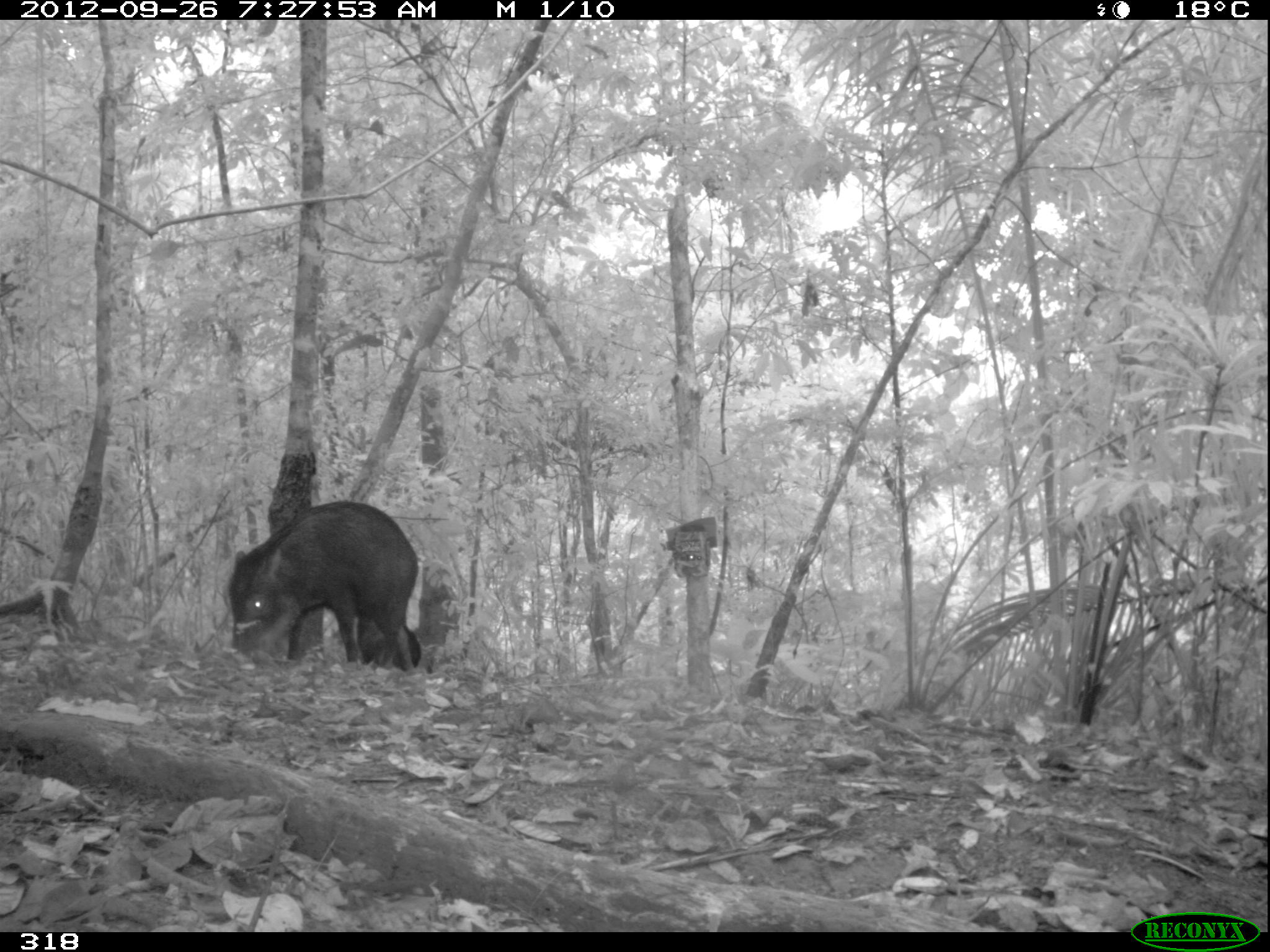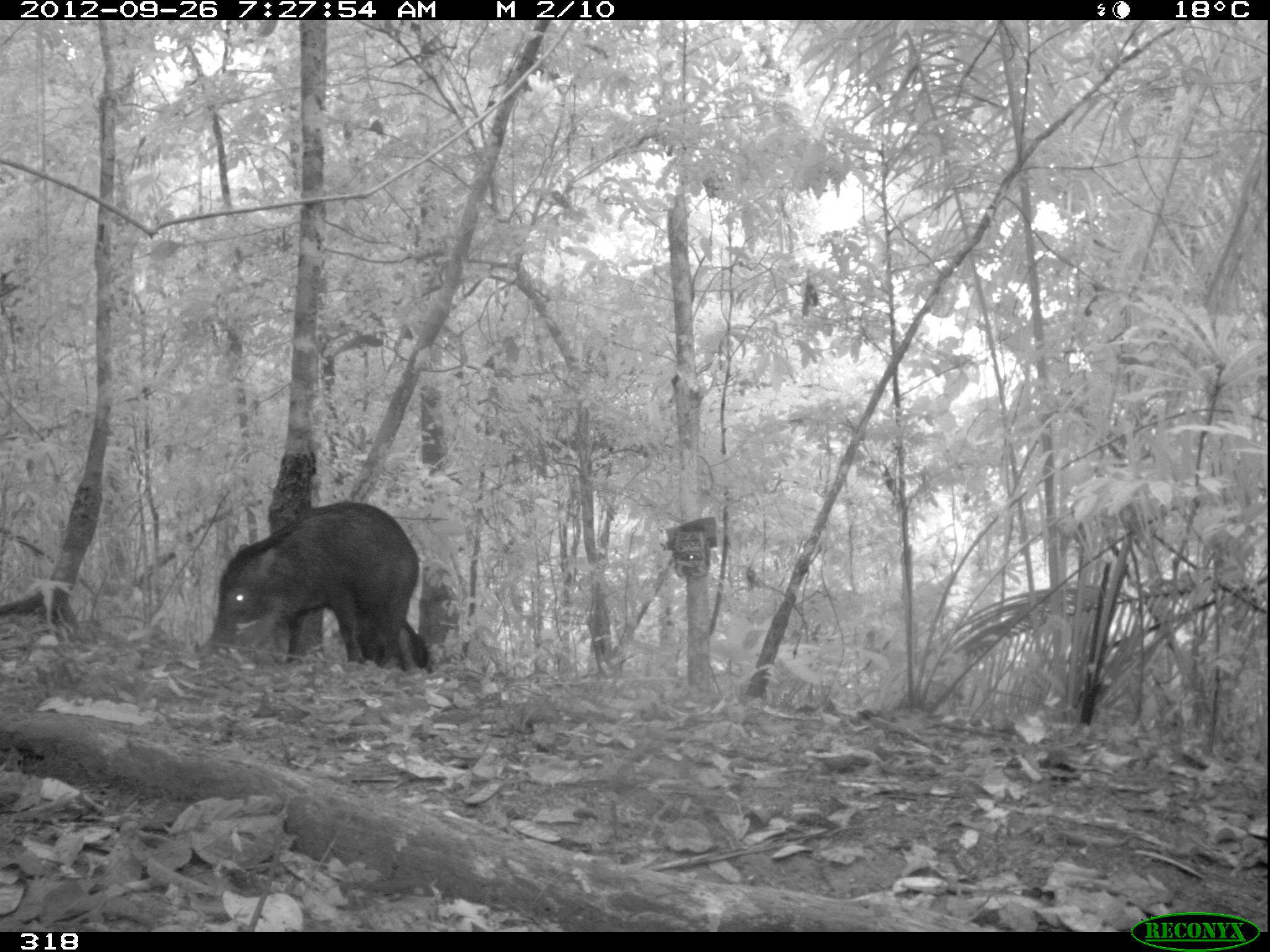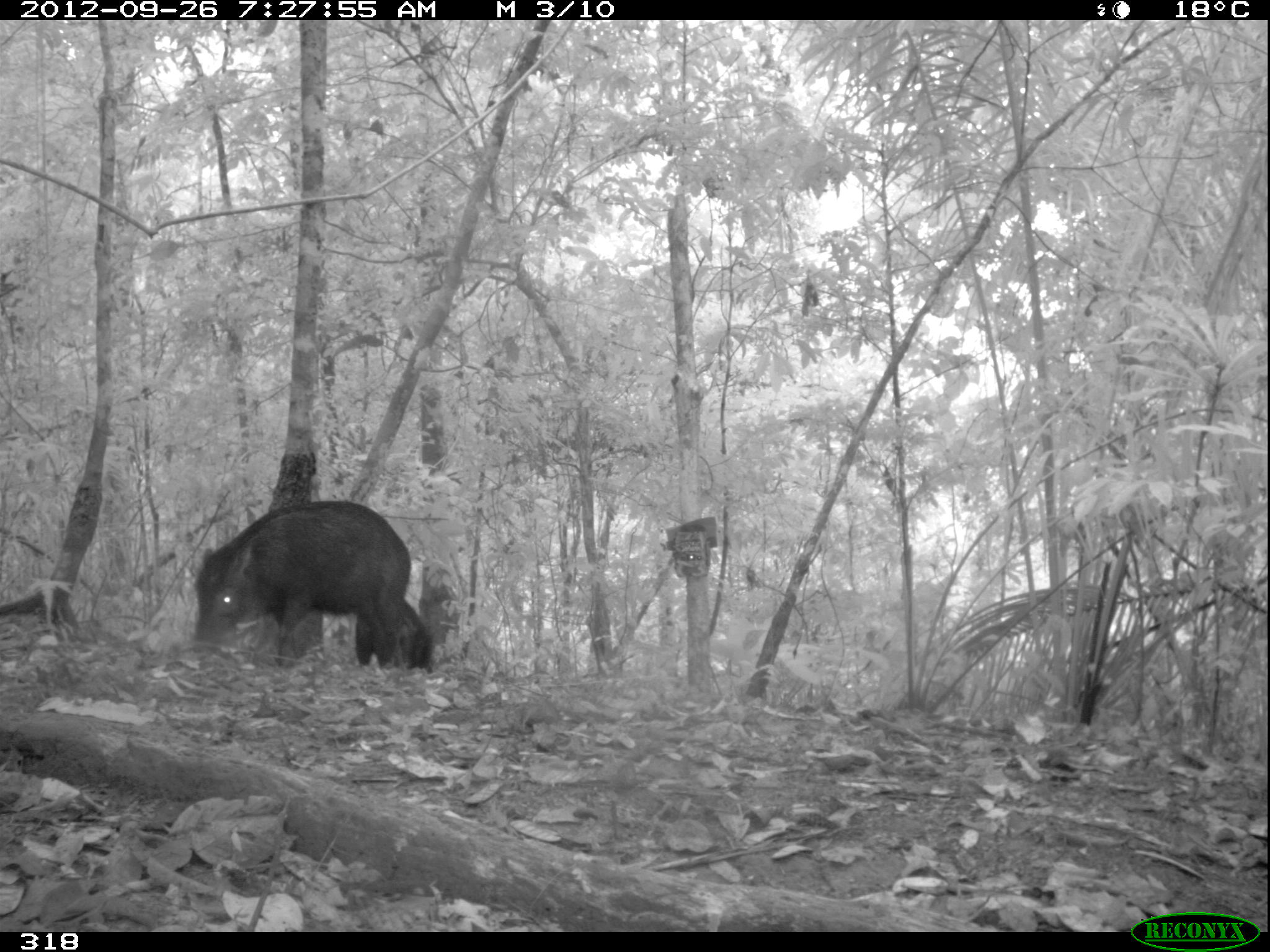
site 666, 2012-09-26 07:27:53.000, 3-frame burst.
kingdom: Animalia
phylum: Chordata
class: Mammalia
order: Artiodactyla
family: Tayassuidae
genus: Tayassu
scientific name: Tayassu pecari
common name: white-lipped peccary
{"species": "Tayassu pecari (white-lipped peccary)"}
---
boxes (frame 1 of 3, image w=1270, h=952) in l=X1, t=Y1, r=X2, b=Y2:
tayassu pecari: l=228, t=498, r=418, b=670; l=356, t=607, r=422, b=669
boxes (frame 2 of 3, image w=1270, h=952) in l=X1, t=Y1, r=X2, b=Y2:
tayassu pecari: l=200, t=499, r=420, b=661; l=336, t=610, r=430, b=671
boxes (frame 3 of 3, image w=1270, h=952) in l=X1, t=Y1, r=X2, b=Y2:
tayassu pecari: l=191, t=498, r=411, b=668; l=354, t=596, r=432, b=673